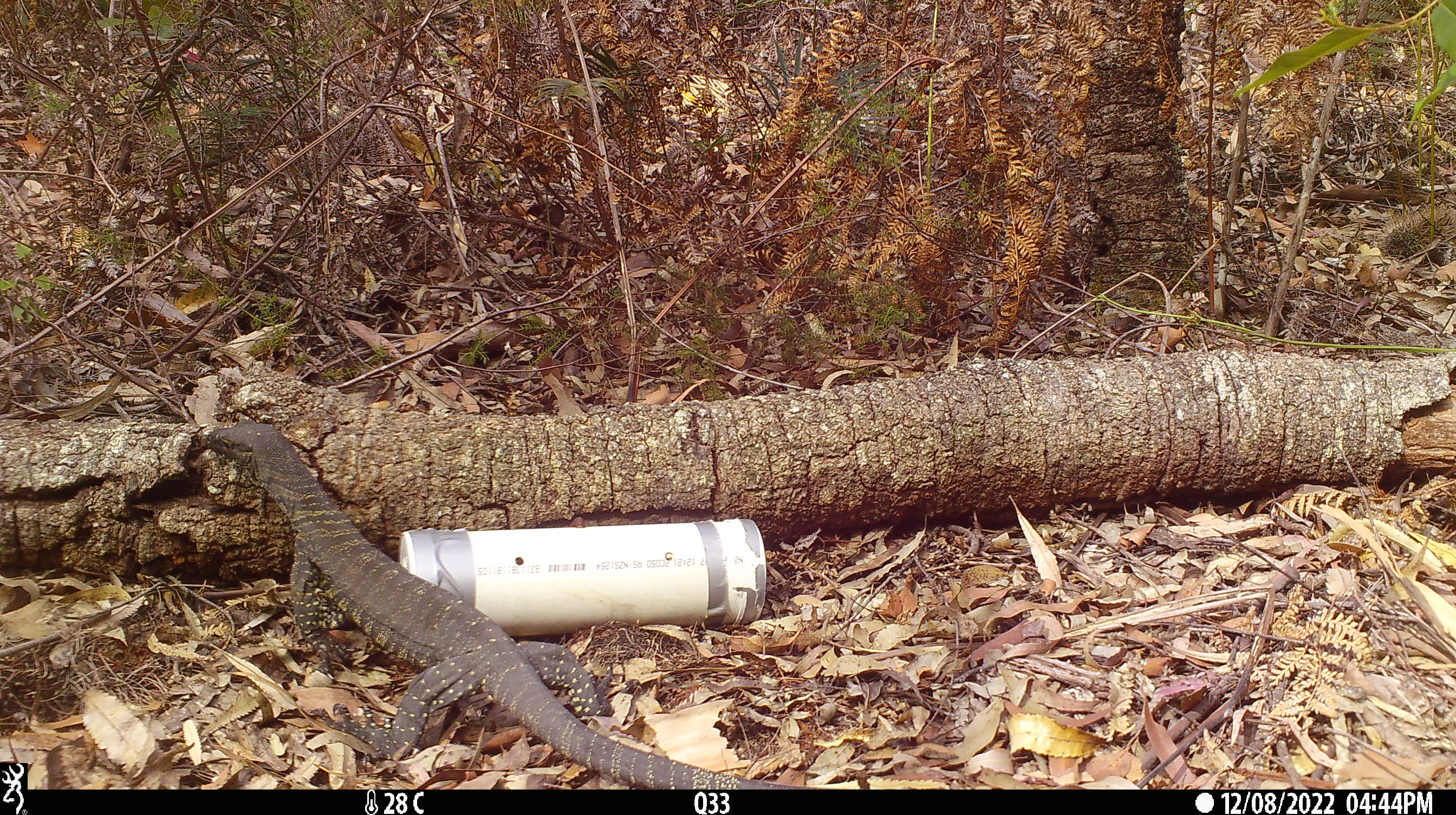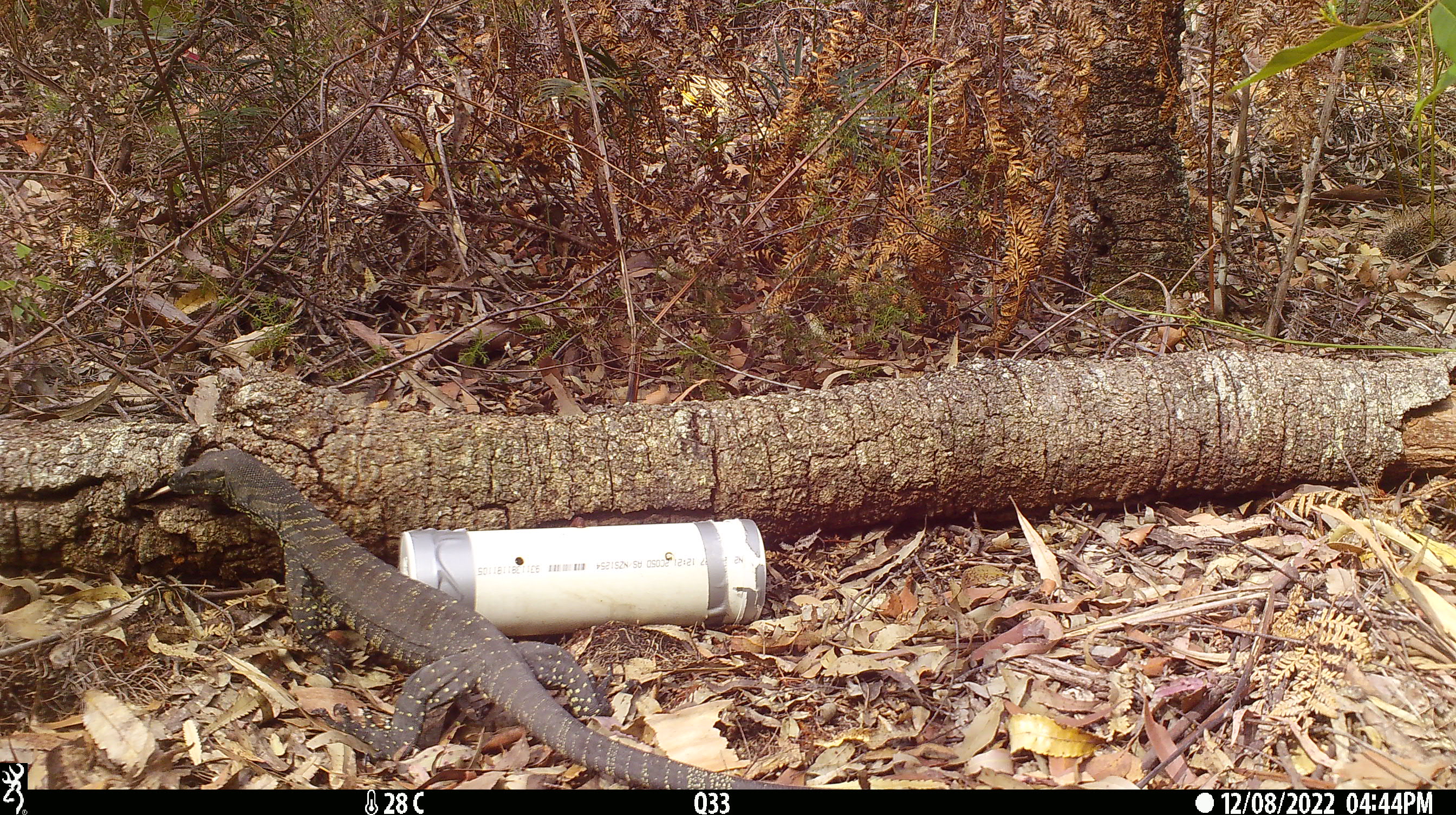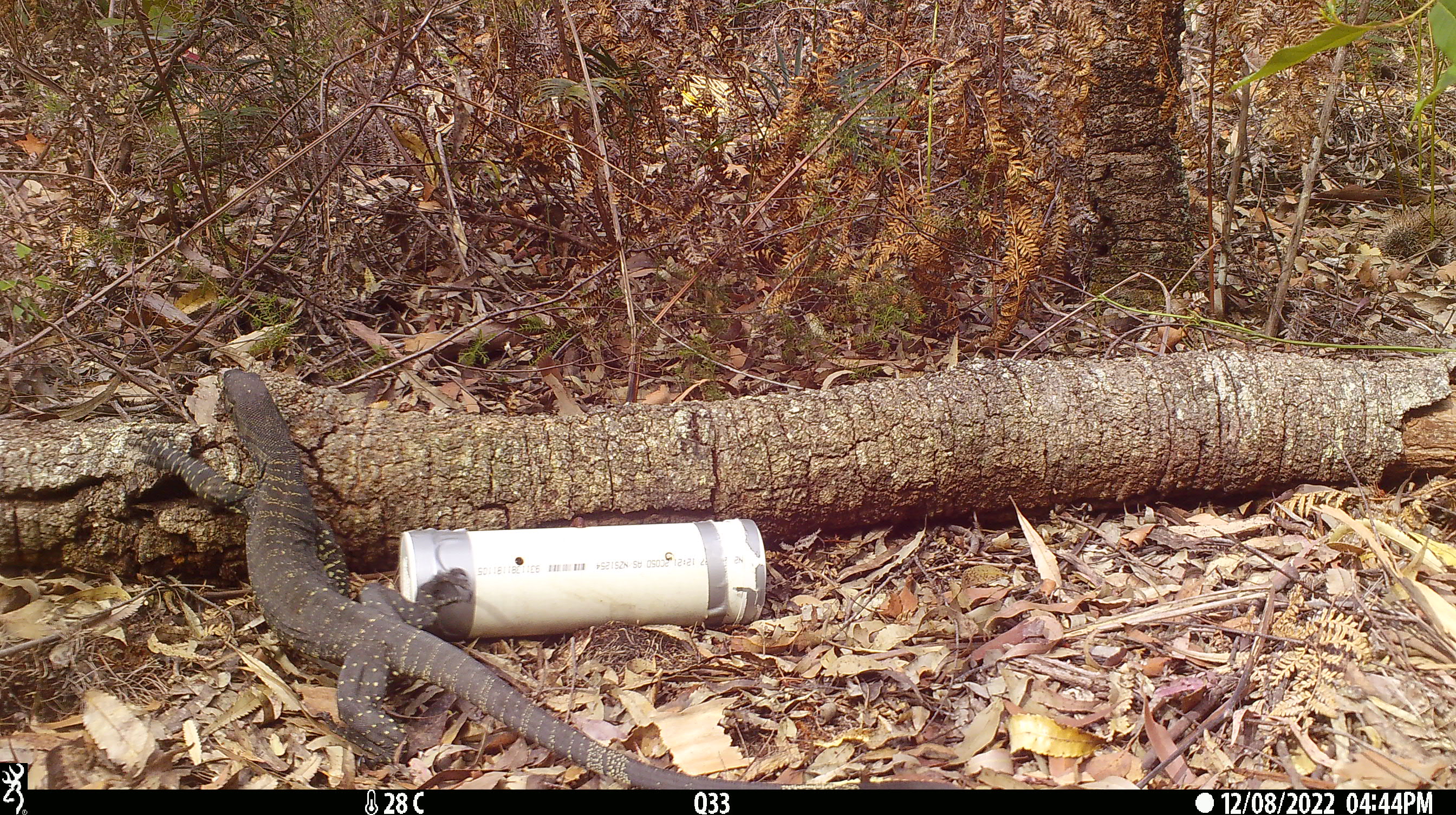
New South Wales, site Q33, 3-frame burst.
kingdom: Animalia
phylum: Chordata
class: Reptilia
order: Squamata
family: Varanidae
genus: Varanus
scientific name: Varanus varius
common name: lace monitor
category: goanna